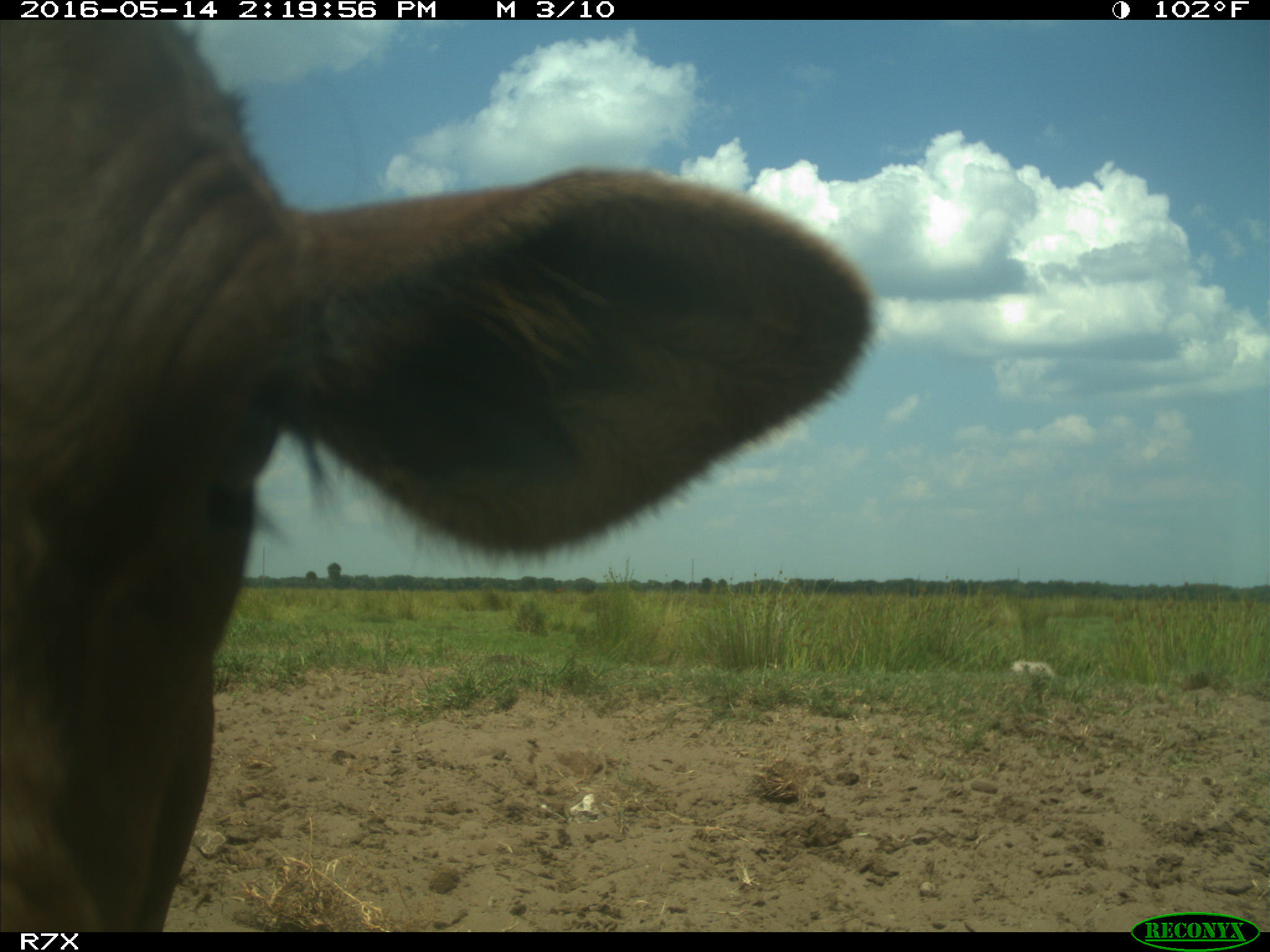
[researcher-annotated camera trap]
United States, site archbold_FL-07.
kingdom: Animalia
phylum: Chordata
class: Mammalia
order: Artiodactyla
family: Bovidae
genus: Bos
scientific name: Bos taurus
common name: domestic cow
Bos taurus (domestic cow).